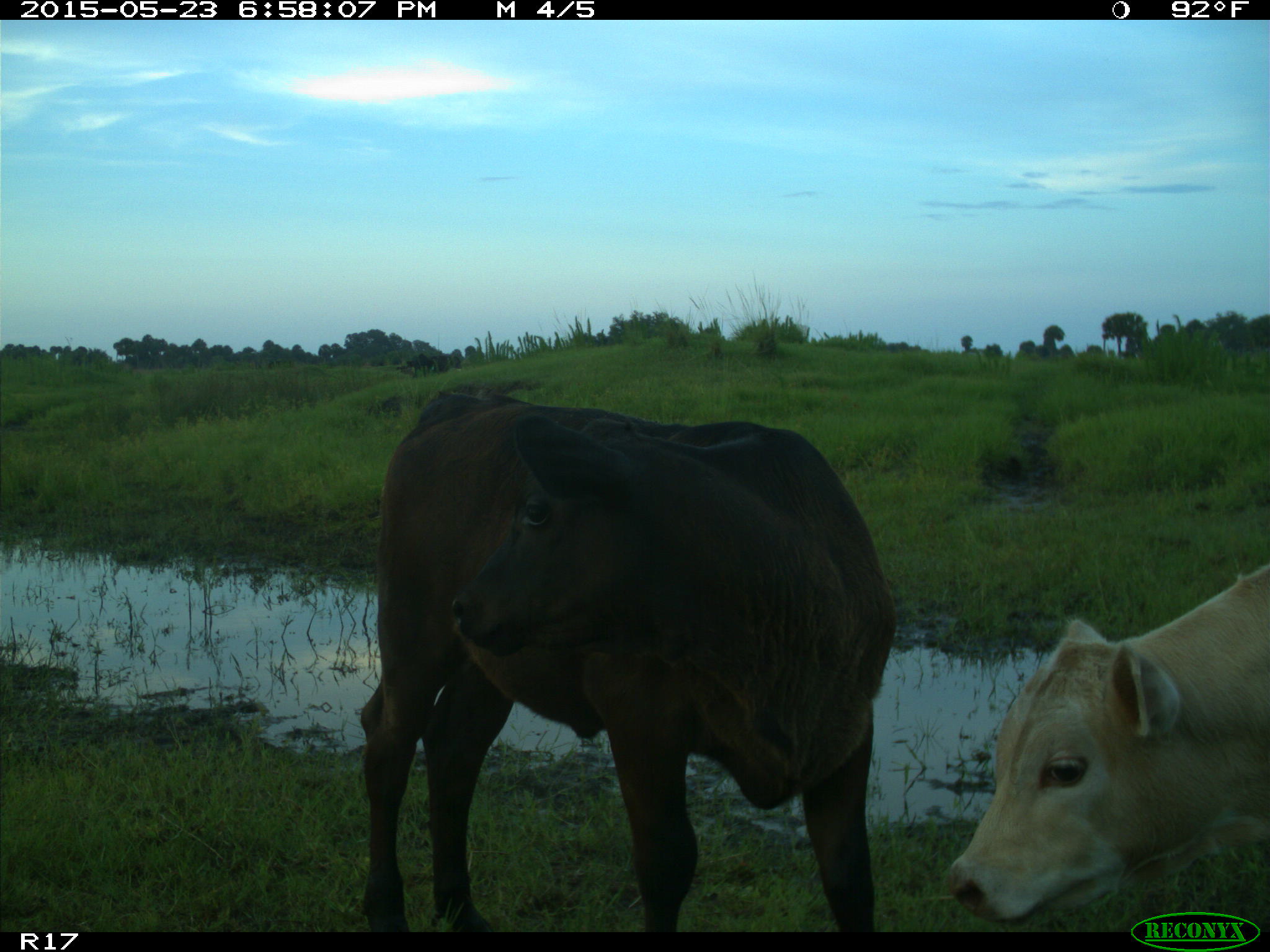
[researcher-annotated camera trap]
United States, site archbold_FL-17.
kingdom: Animalia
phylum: Chordata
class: Mammalia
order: Artiodactyla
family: Bovidae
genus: Bos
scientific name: Bos taurus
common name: domestic cow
Bos taurus (domestic cow).